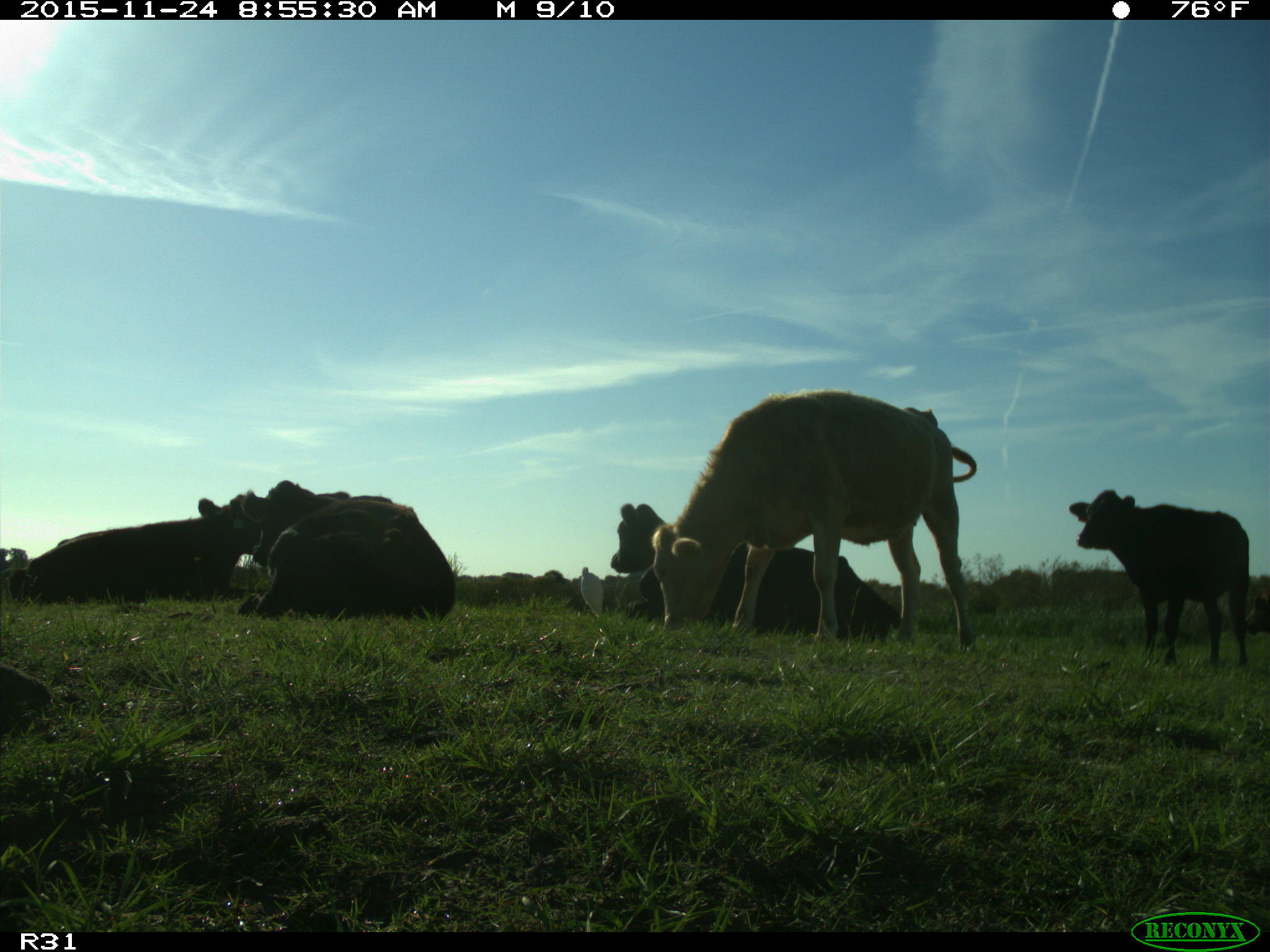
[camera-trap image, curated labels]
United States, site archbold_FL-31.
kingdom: Animalia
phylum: Chordata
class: Mammalia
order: Artiodactyla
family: Bovidae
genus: Bos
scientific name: Bos taurus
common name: domestic cow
Bos taurus (domestic cow).